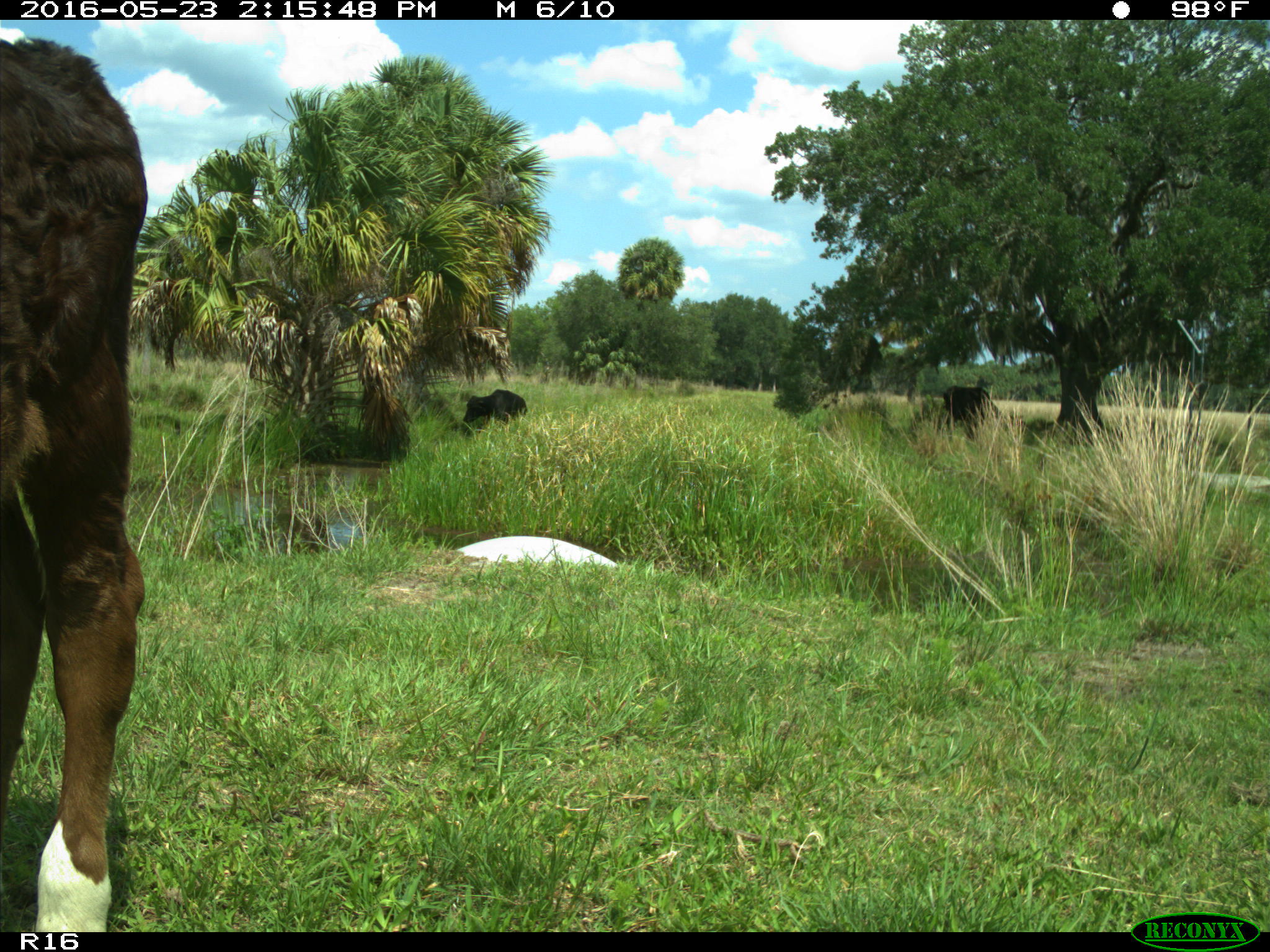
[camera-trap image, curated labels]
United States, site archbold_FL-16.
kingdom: Animalia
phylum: Chordata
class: Mammalia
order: Artiodactyla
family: Bovidae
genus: Bos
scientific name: Bos taurus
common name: domestic cow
Bos taurus (domestic cow).